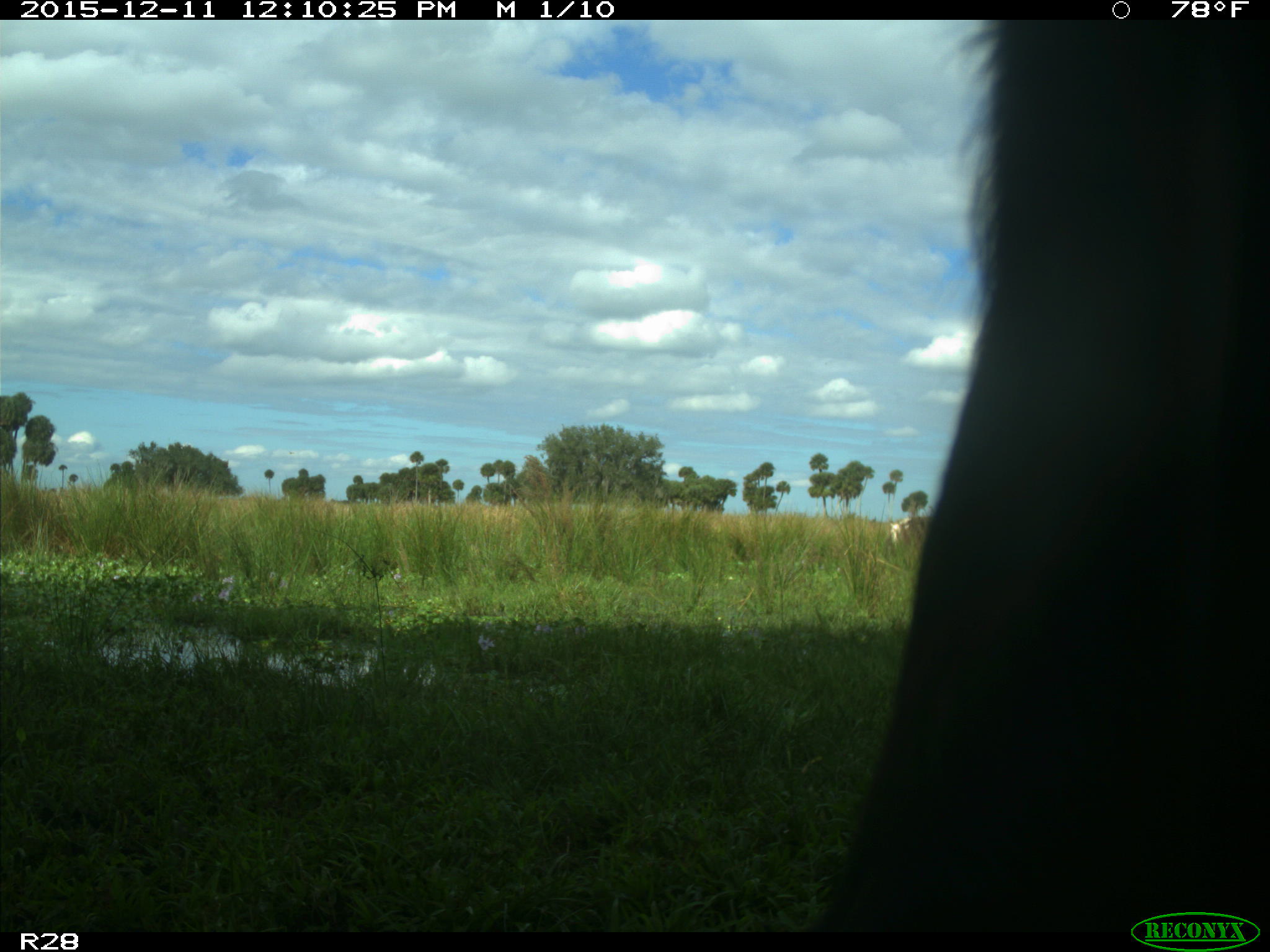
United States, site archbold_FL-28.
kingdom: Animalia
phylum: Chordata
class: Mammalia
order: Artiodactyla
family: Bovidae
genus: Bos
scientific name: Bos taurus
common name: domestic cow